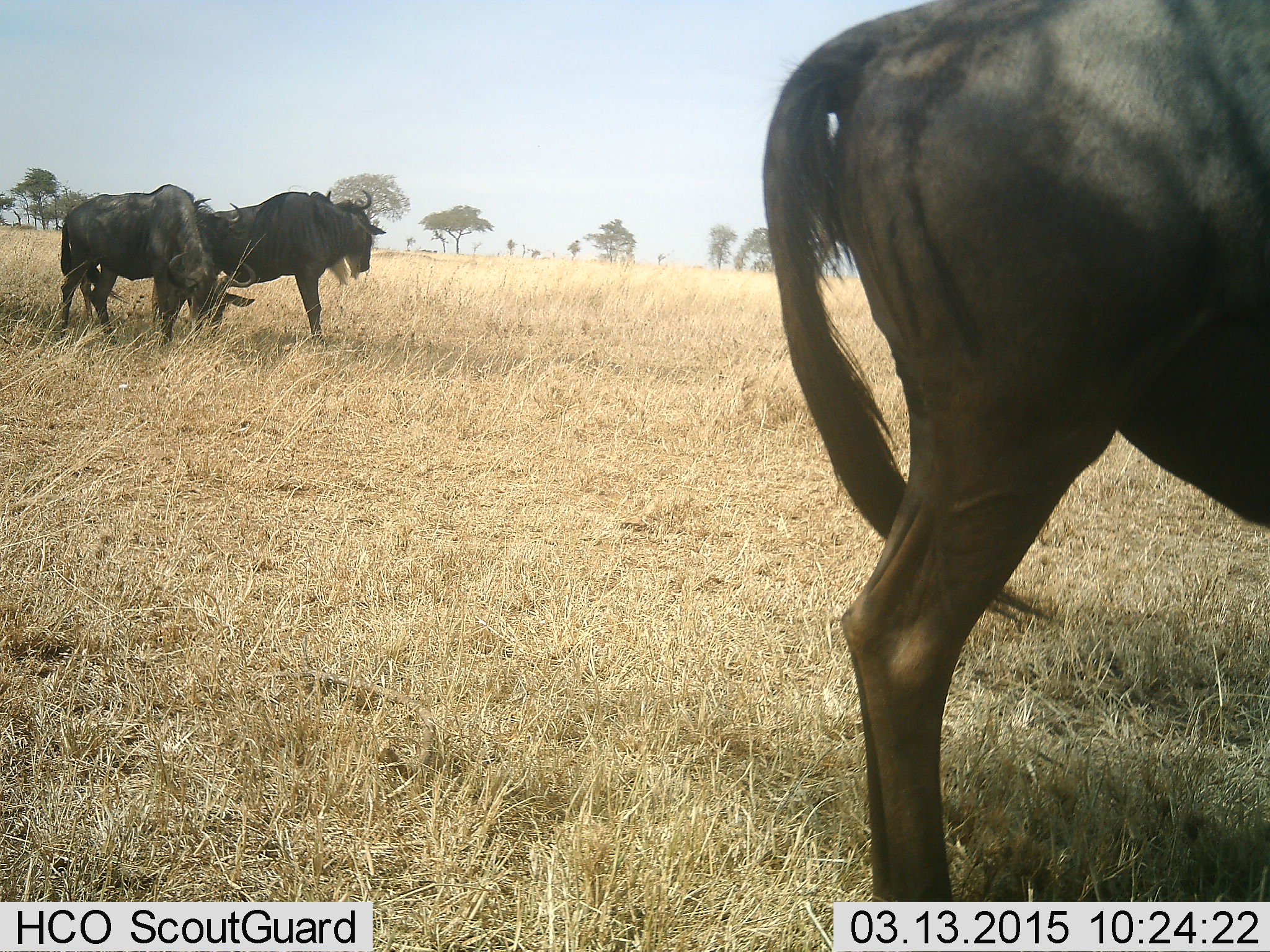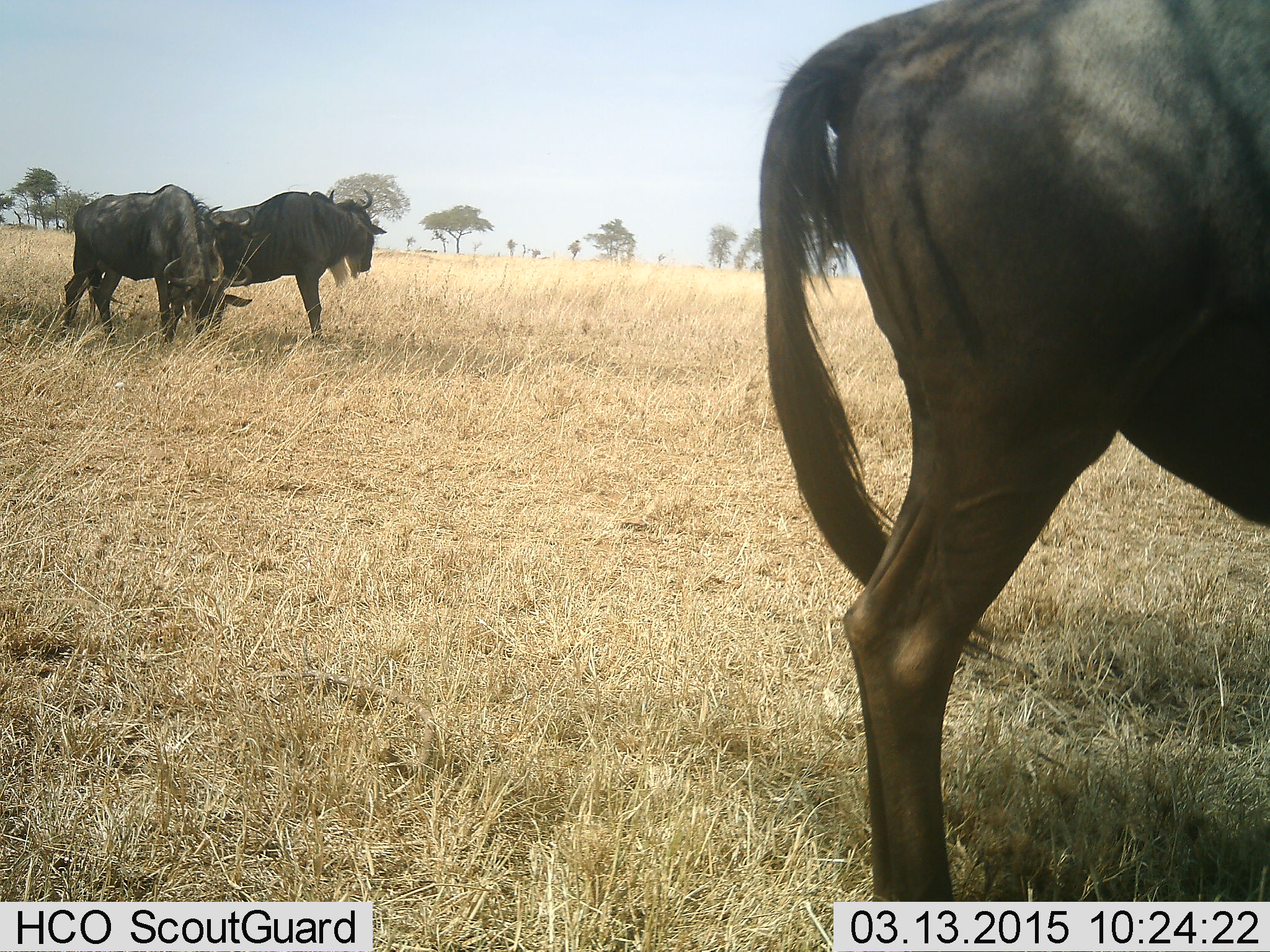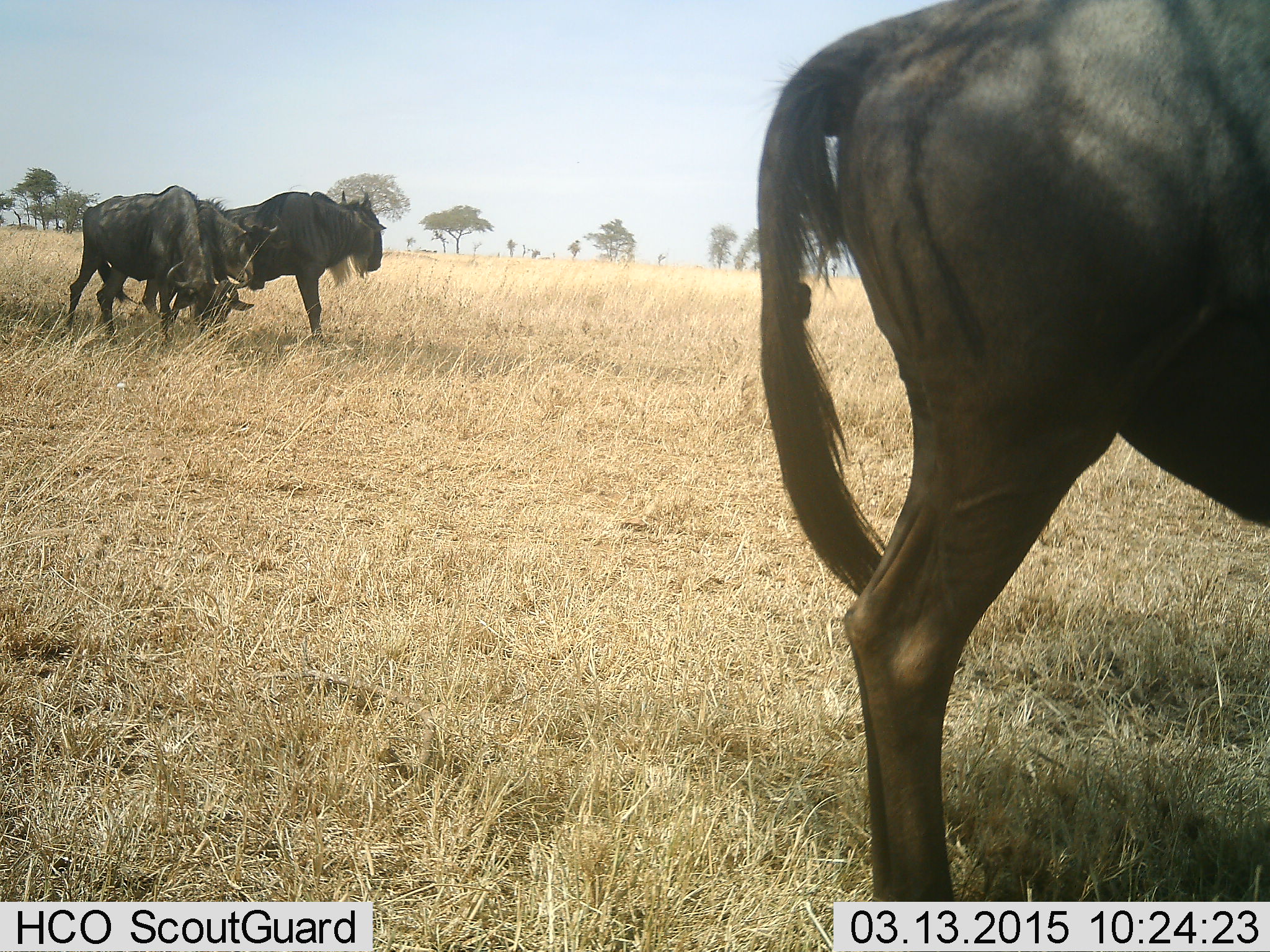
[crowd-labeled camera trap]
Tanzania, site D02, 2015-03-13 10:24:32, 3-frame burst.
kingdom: Animalia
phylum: Chordata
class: Mammalia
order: Artiodactyla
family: Bovidae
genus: Connochaetes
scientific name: Connochaetes taurinus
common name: blue wildebeest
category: wildebeest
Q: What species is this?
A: Wildebeest (blue wildebeest) (Connochaetes taurinus).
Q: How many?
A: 3.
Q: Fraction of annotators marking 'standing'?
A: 70%.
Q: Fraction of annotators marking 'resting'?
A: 0%.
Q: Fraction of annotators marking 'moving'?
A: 0%.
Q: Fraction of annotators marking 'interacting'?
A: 0%.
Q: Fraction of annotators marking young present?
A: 0%.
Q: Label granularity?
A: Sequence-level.